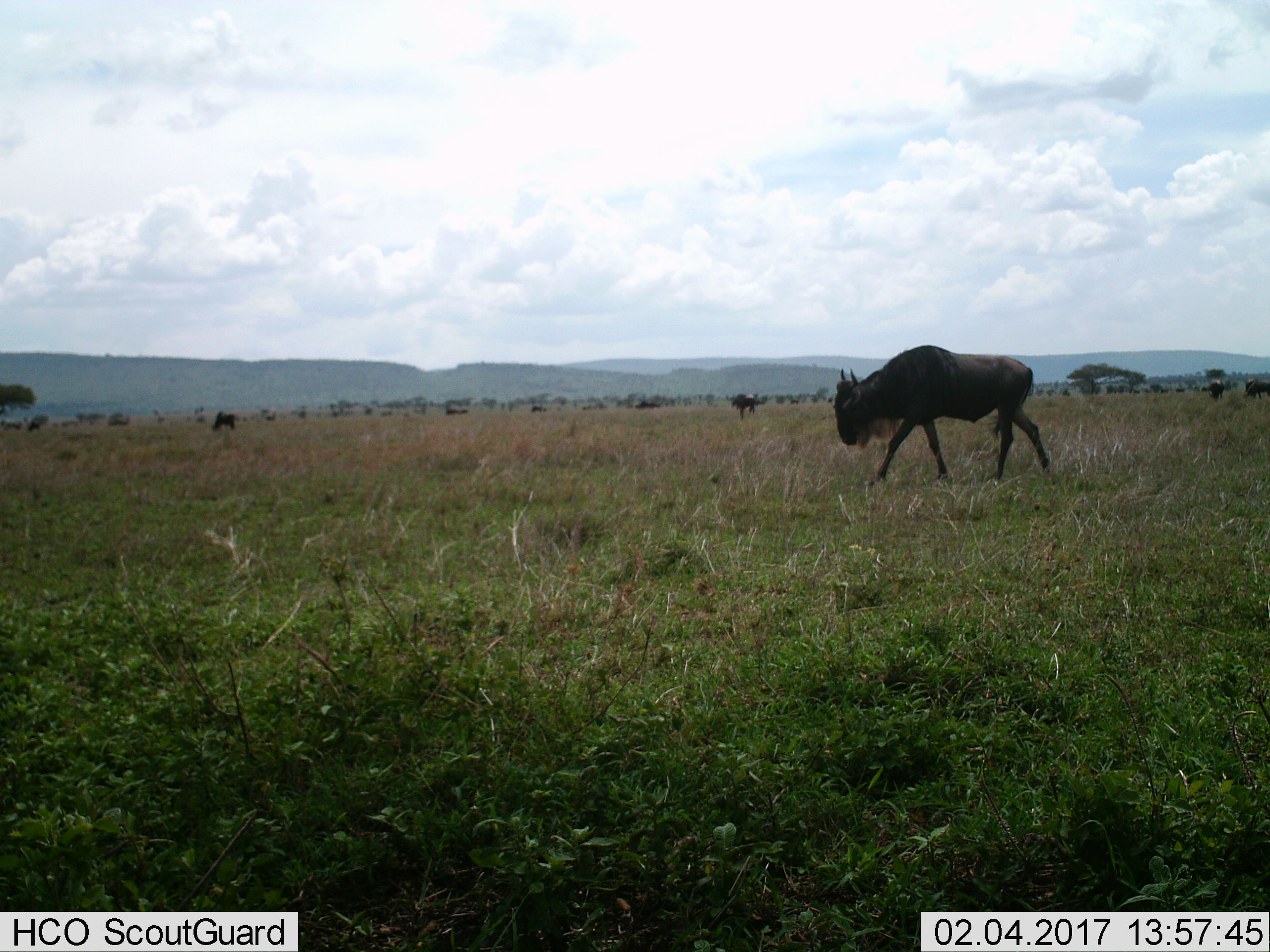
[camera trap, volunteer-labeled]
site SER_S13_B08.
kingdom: Animalia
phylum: Chordata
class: Mammalia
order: Artiodactyla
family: Bovidae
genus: Connochaetes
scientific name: Connochaetes taurinus taurinus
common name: blue wildebeest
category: wildebeestblue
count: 7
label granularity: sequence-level